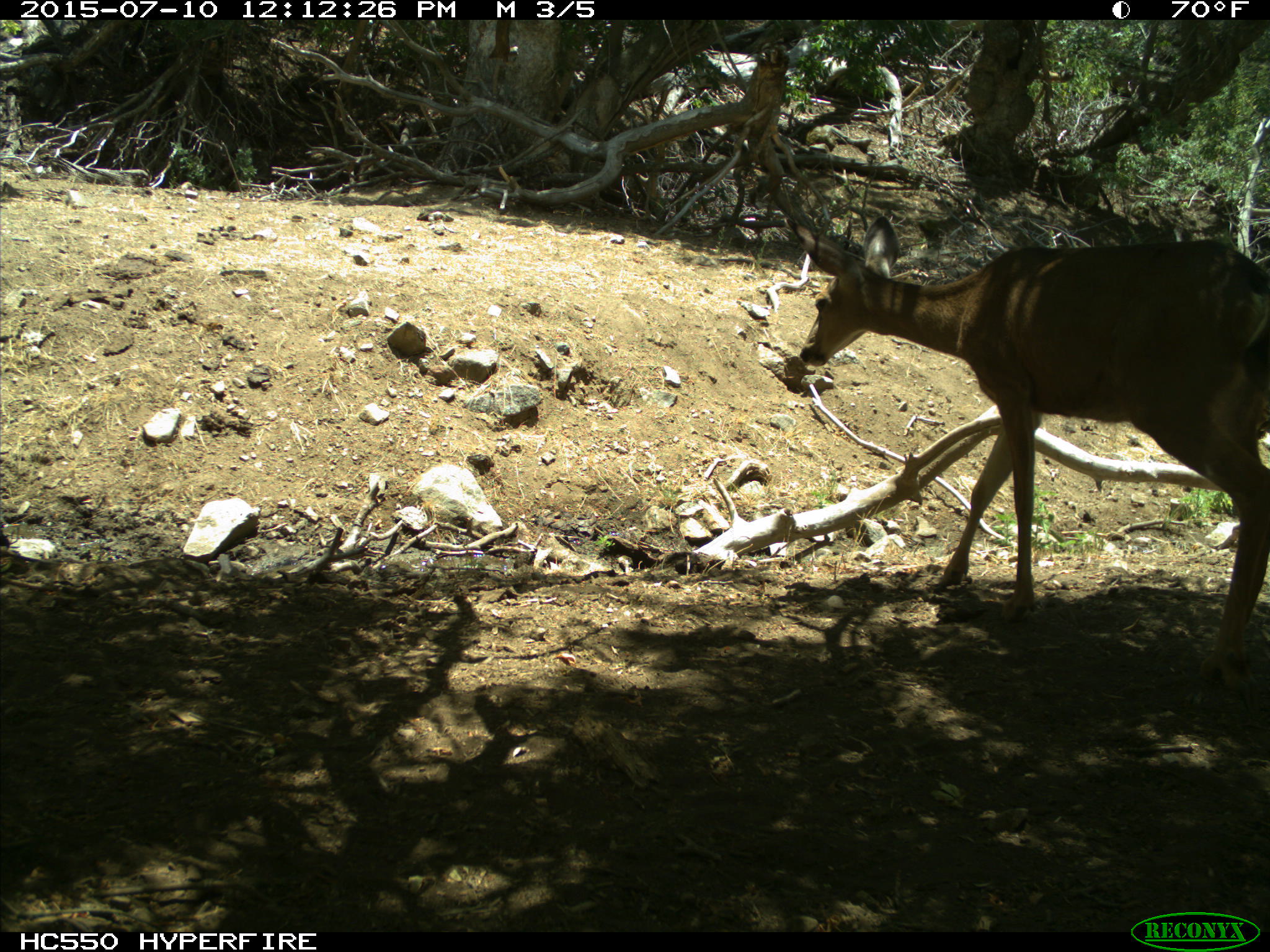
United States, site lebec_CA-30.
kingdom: Animalia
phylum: Chordata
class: Mammalia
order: Artiodactyla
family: Cervidae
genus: Odocoileus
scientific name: Odocoileus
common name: deer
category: unidentified deer